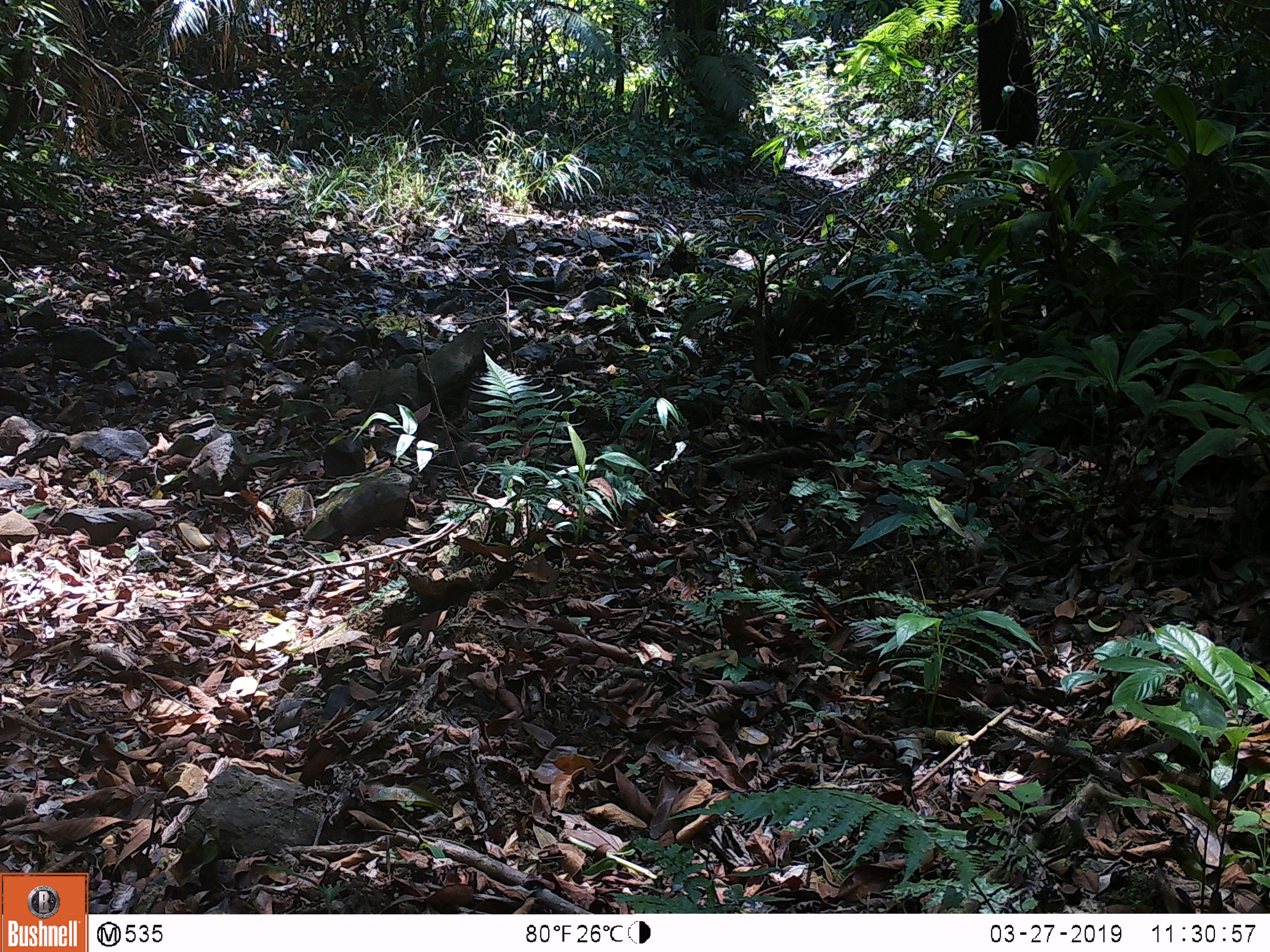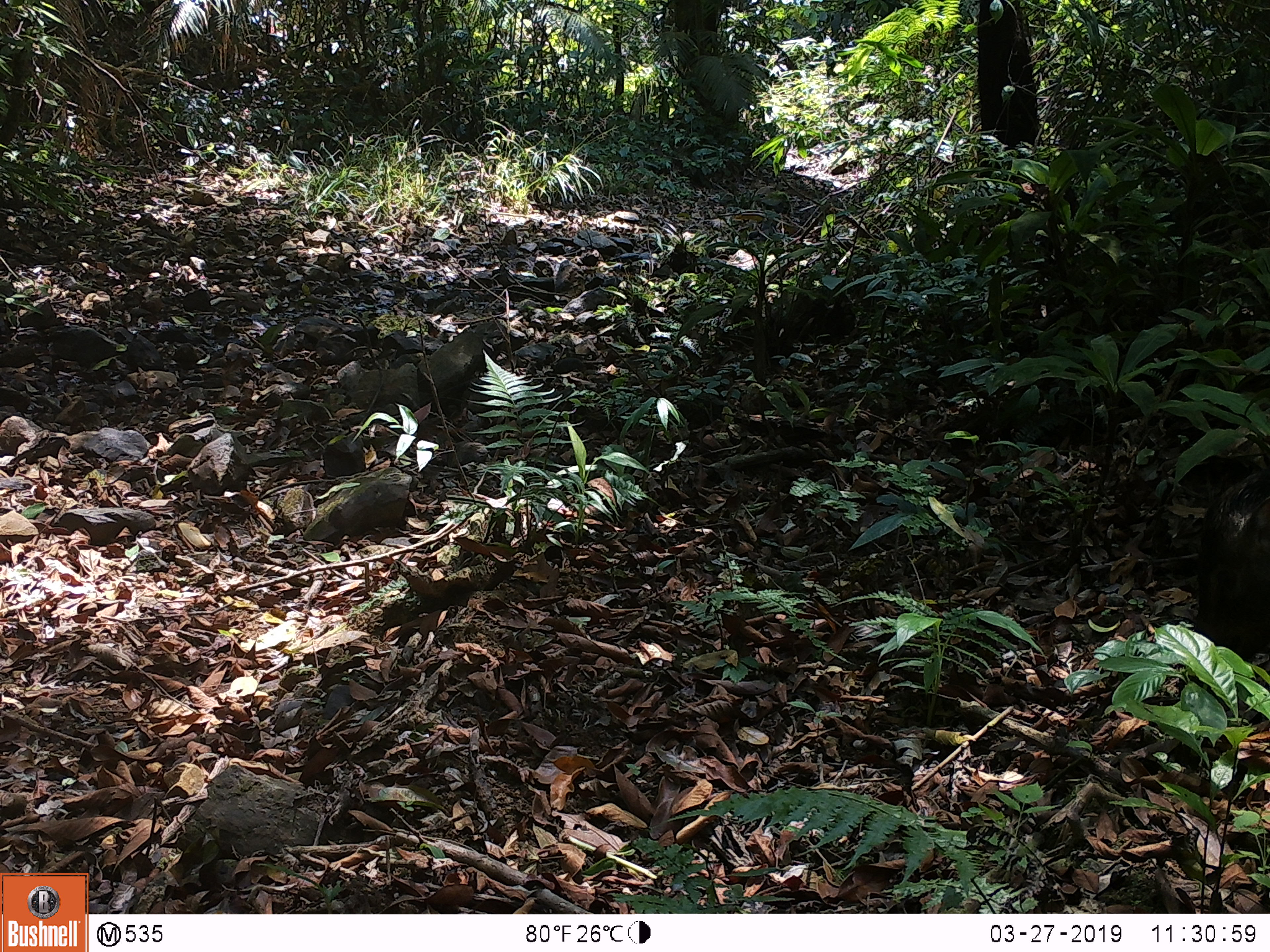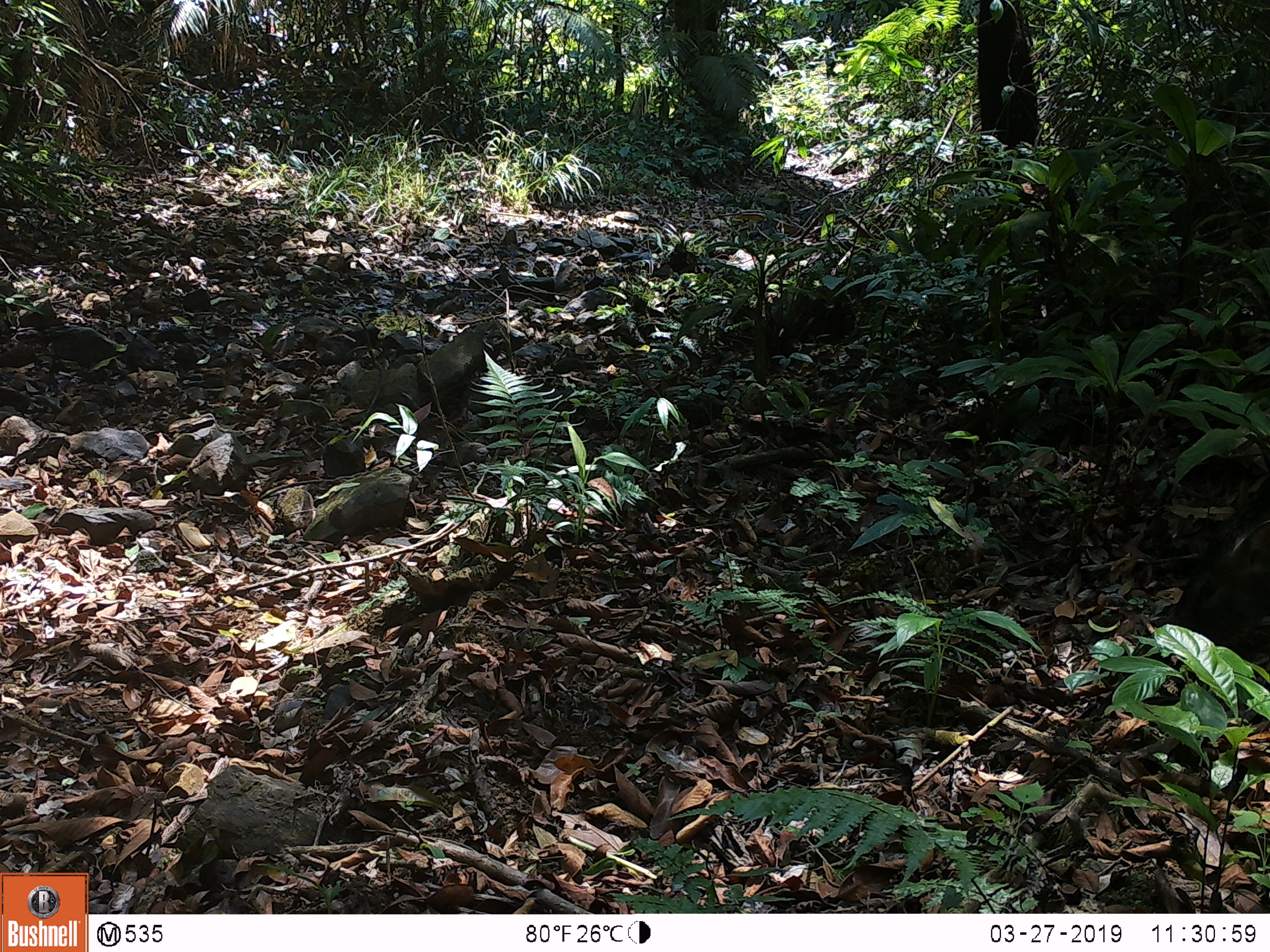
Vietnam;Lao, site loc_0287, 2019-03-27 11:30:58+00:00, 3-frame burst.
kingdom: Animalia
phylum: Chordata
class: Mammalia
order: Artiodactyla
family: Suidae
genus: Sus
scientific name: Sus scrofa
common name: eurasian wild pig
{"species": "eurasian wild pig (Sus scrofa)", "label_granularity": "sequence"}